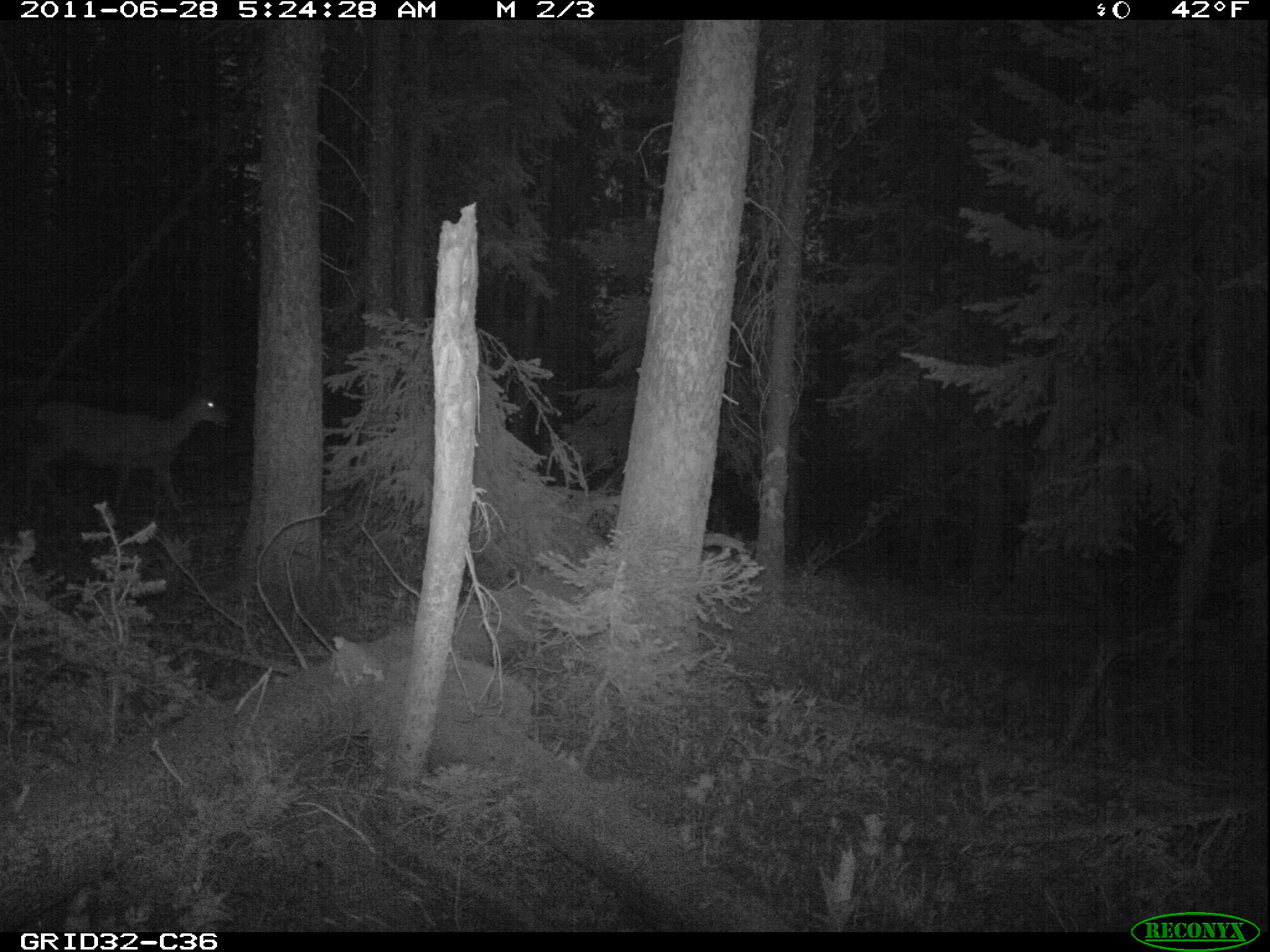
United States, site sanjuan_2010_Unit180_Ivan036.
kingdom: Animalia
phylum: Chordata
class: Mammalia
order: Artiodactyla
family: Cervidae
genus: Odocoileus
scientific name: Odocoileus hemionus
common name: mule deer